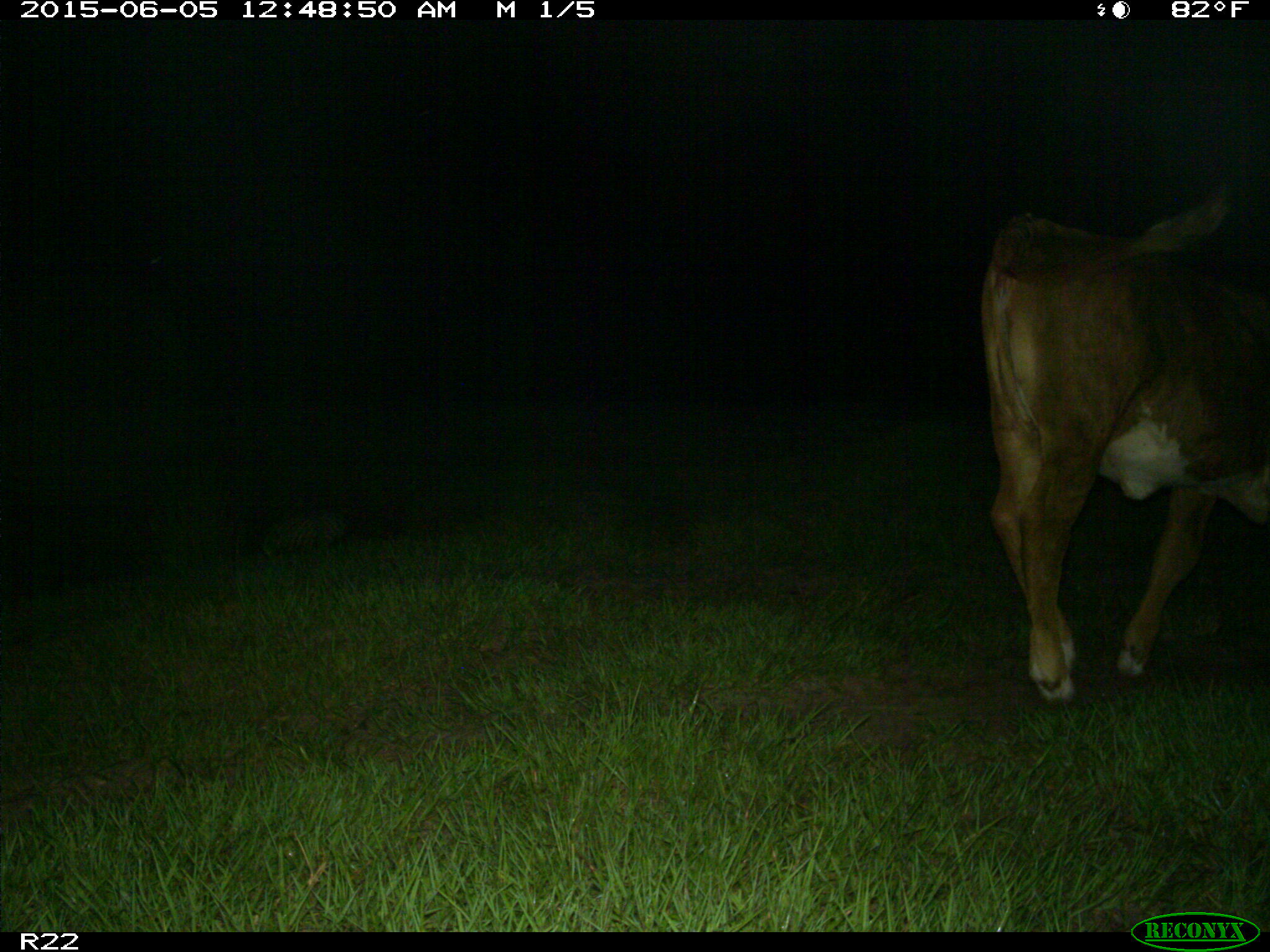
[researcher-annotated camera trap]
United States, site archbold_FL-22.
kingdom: Animalia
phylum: Chordata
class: Mammalia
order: Artiodactyla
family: Bovidae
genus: Bos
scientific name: Bos taurus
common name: domestic cow